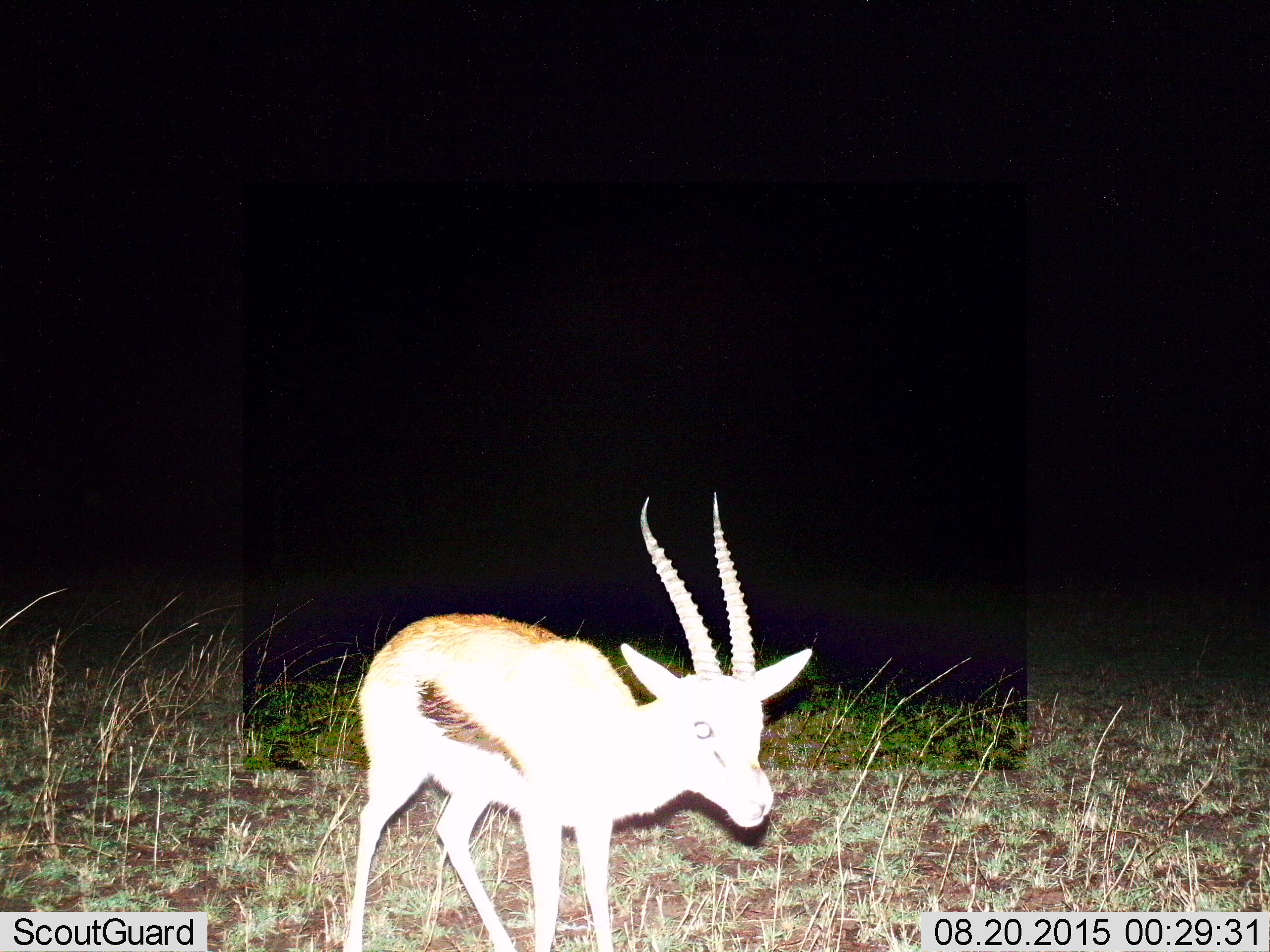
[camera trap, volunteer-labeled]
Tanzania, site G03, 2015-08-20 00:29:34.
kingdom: Animalia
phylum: Chordata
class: Mammalia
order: Artiodactyla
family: Bovidae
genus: Eudorcas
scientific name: Eudorcas thomsonii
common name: thomson's gazelle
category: gazellethomsons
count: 1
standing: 76%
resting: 0%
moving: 18%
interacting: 6%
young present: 0%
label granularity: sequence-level